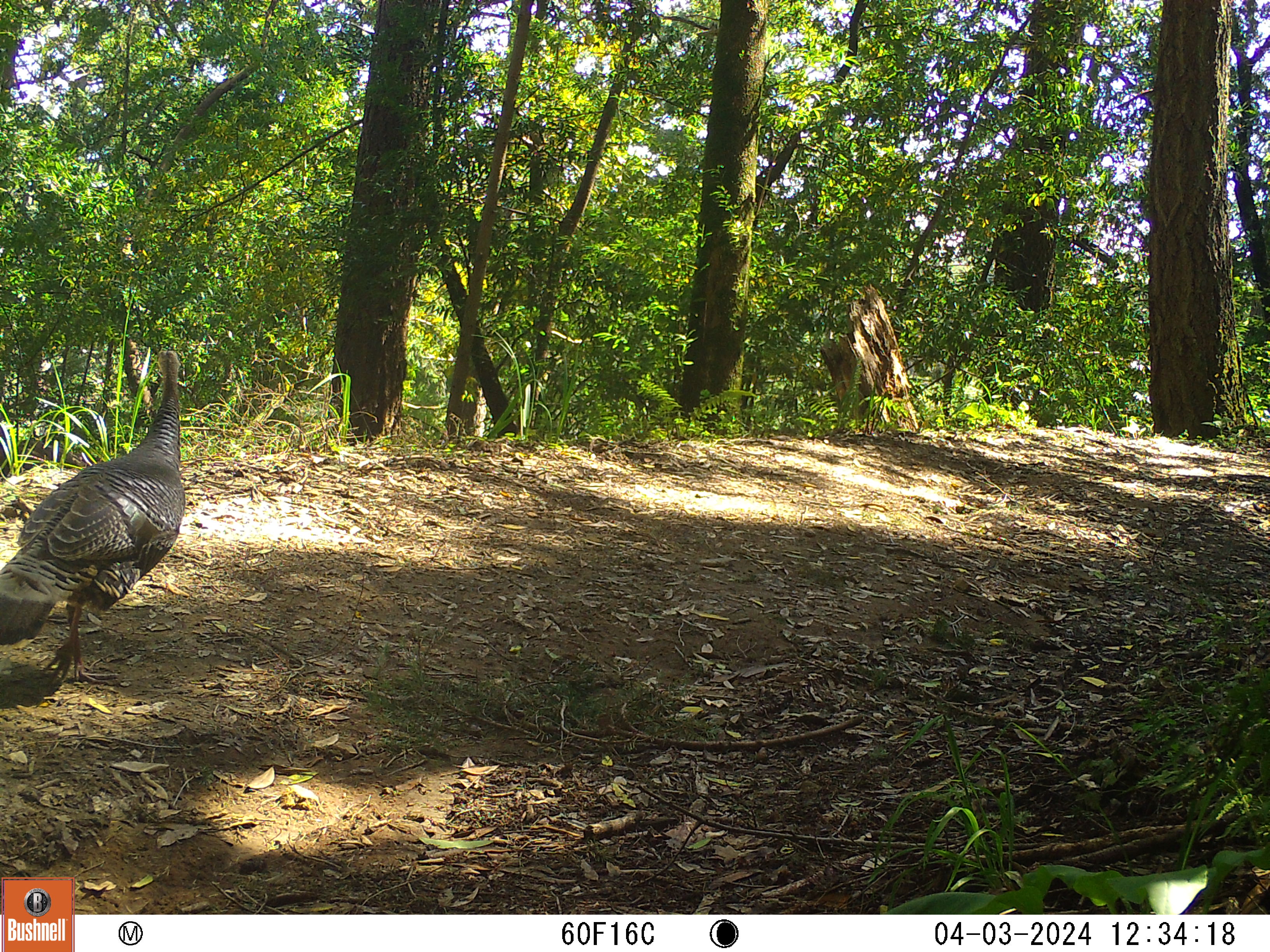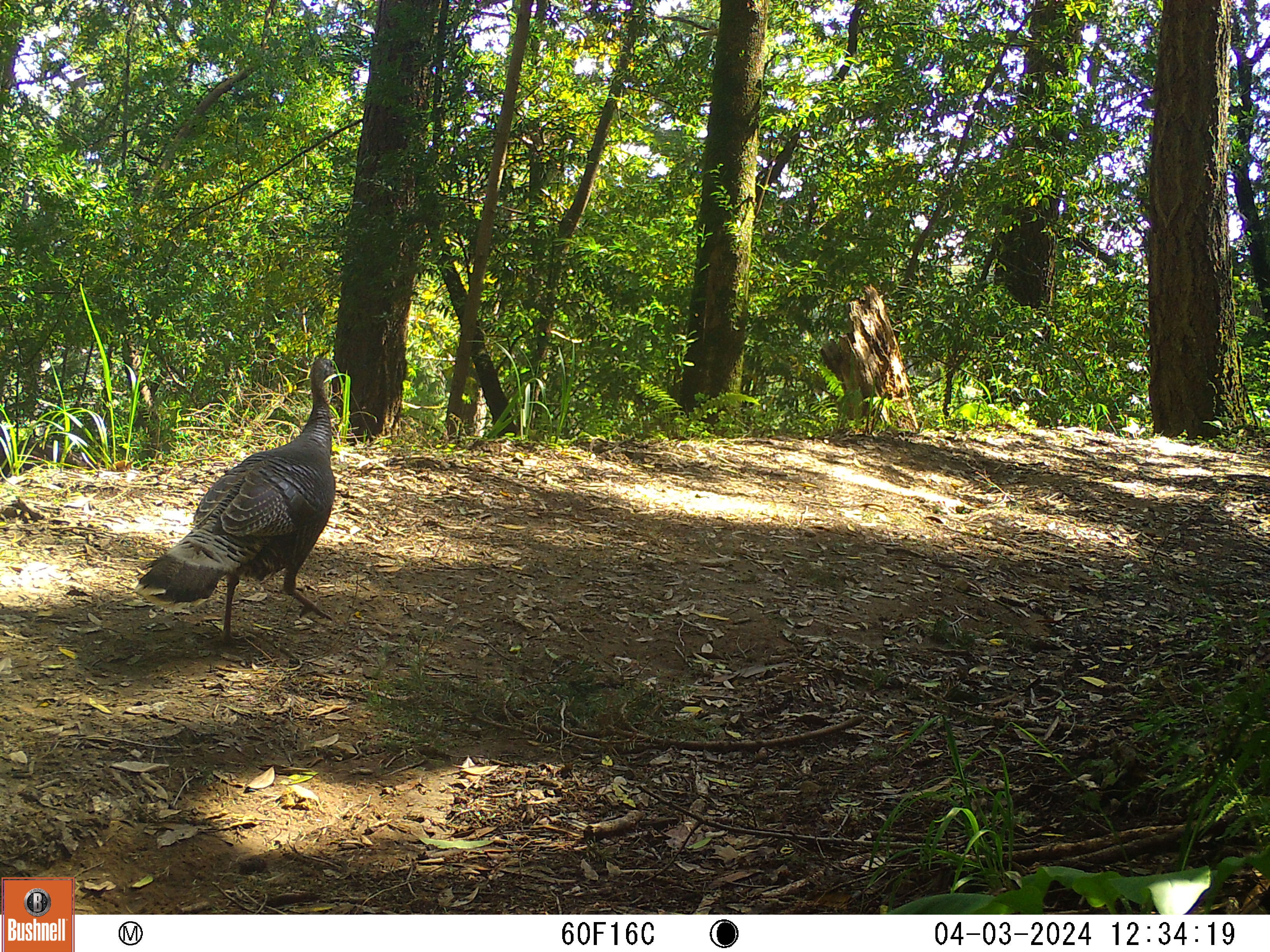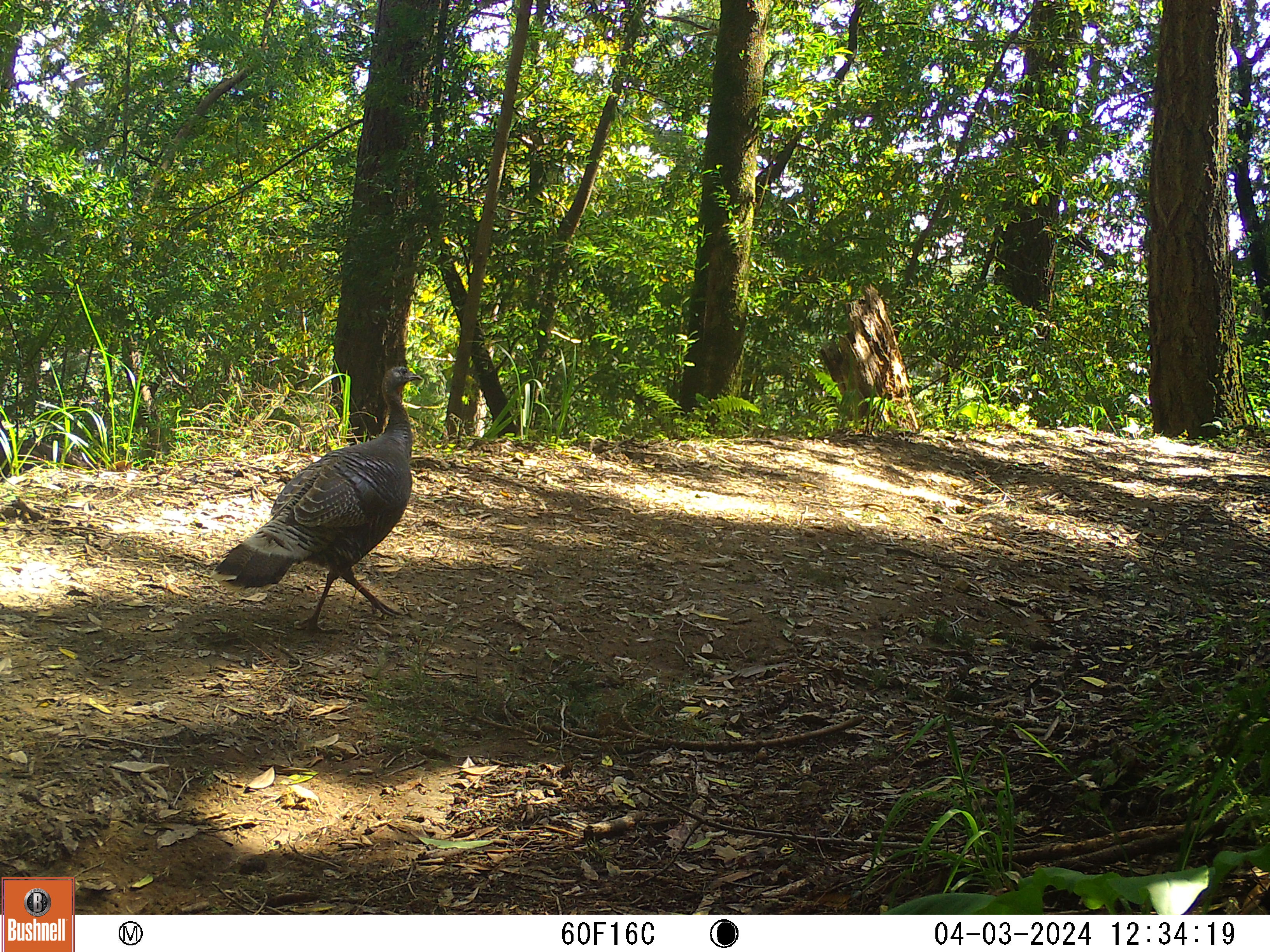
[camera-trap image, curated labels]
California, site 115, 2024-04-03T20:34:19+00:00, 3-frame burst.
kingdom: Animalia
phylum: Chordata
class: Aves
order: Galliformes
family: Phasianidae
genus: Meleagris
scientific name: Meleagris gallopavo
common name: turkey